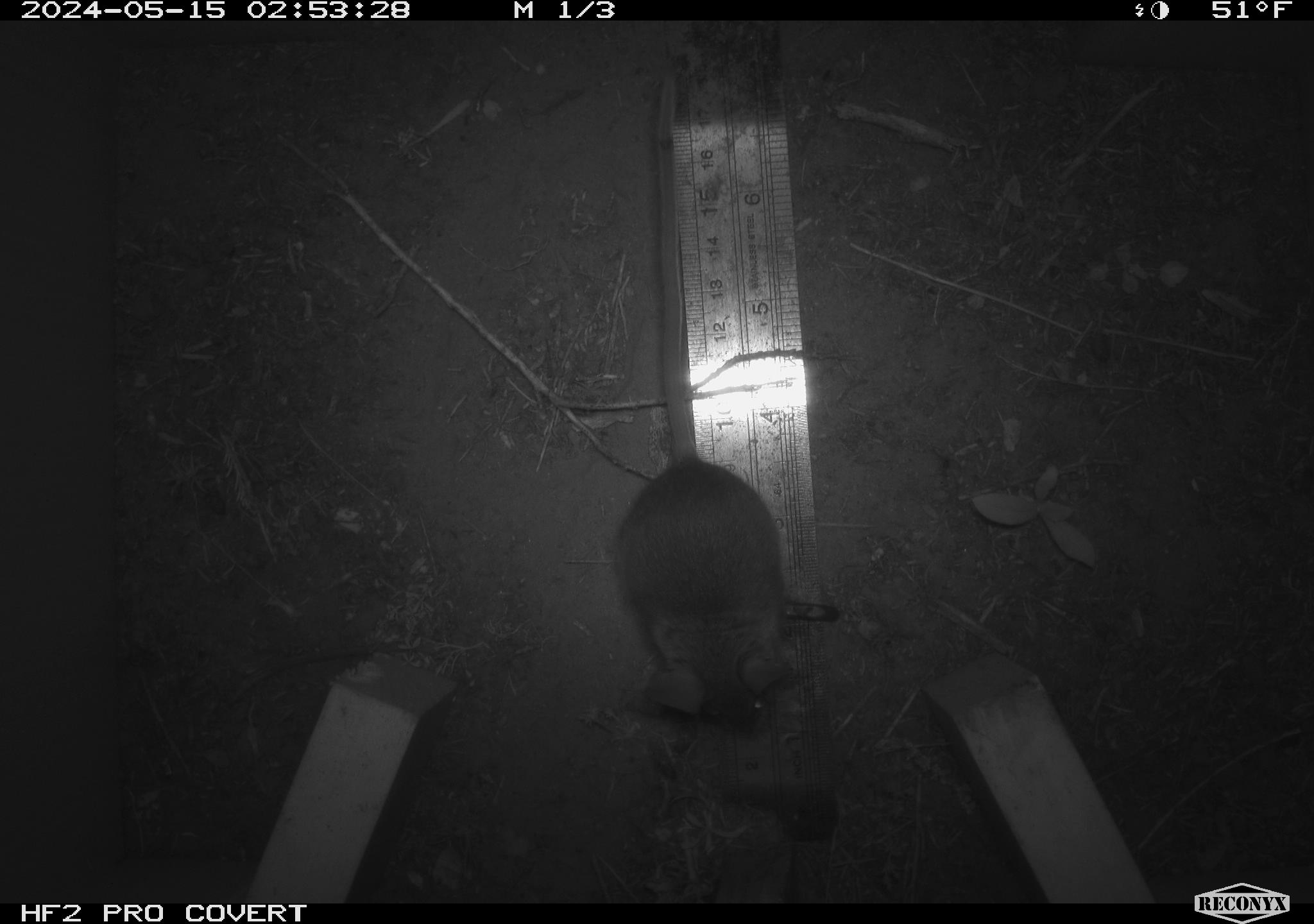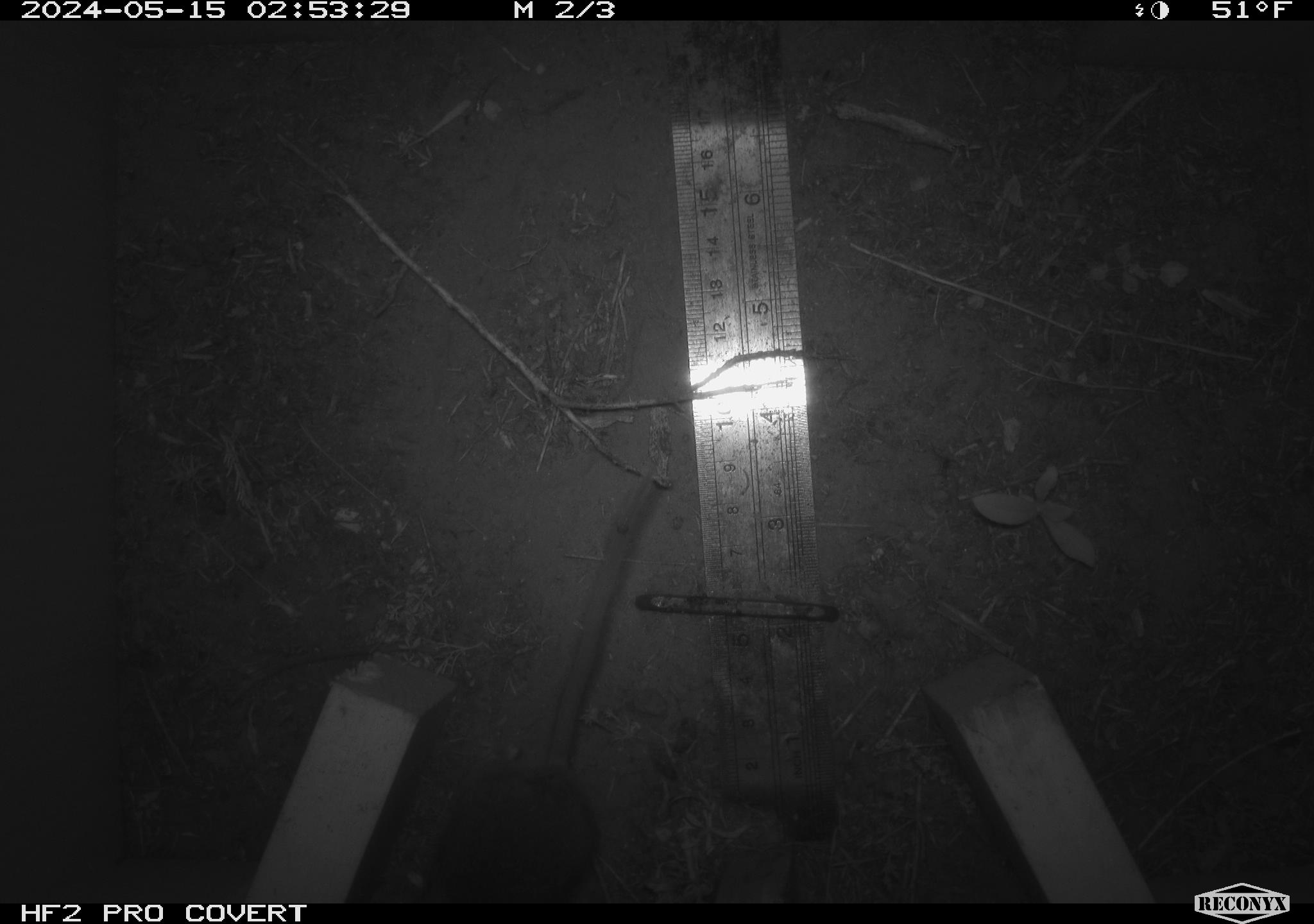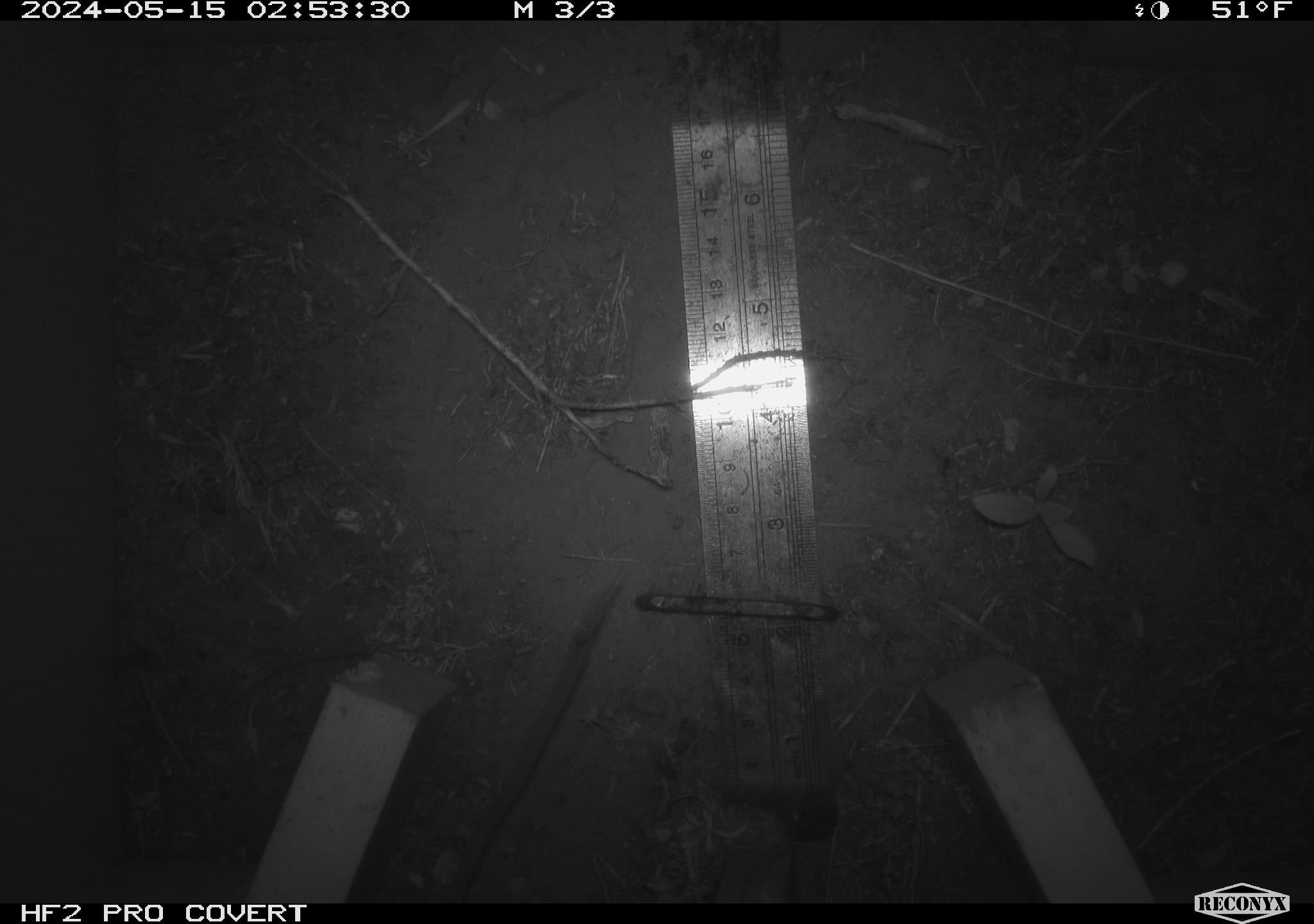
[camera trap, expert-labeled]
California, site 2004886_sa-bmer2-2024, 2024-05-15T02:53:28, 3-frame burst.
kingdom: Animalia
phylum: Chordata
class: Mammalia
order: Rodentia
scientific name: Rodentia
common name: mouse species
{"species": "mouse species (Rodentia)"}